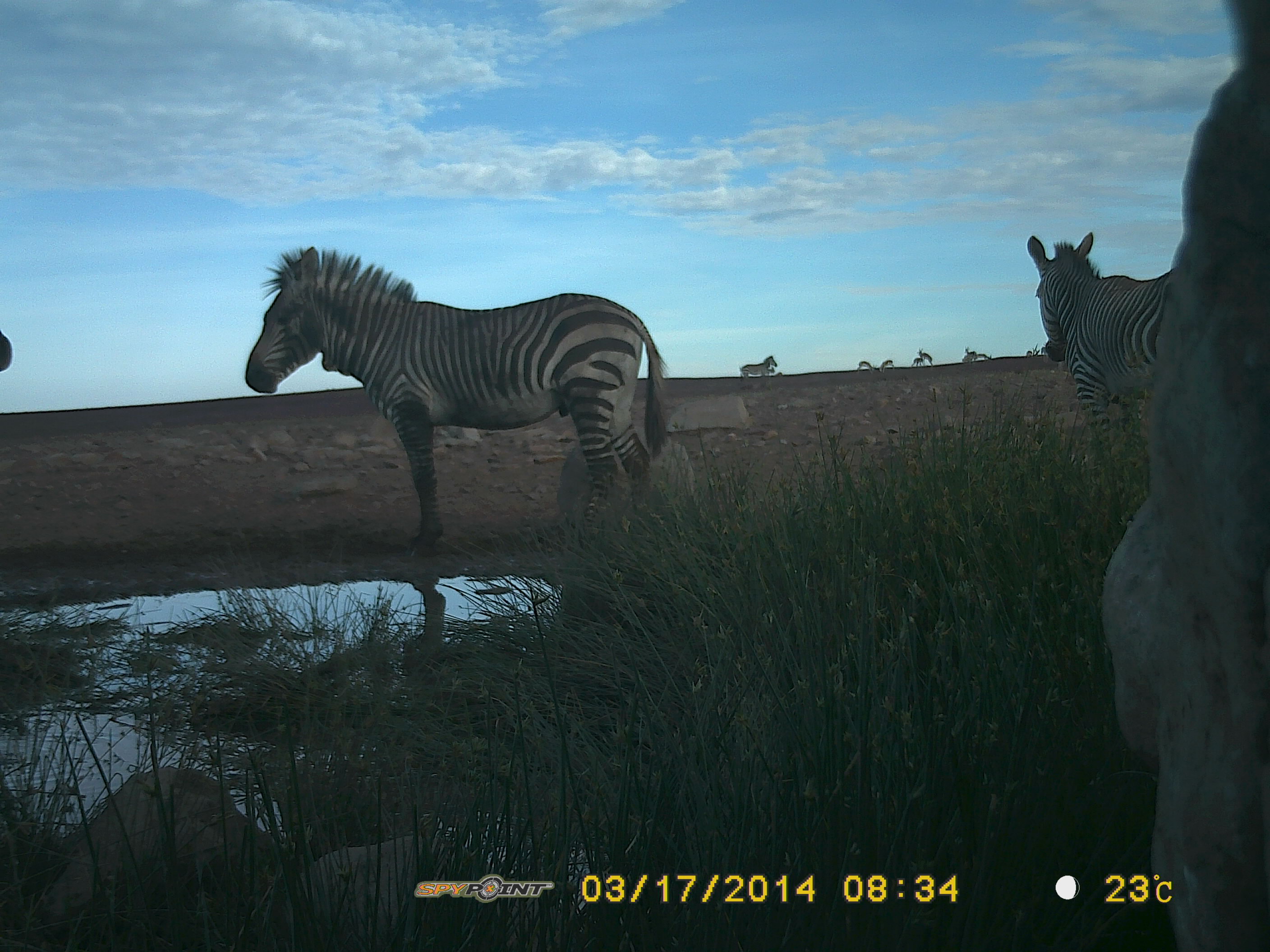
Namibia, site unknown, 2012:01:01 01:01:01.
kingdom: Animalia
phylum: Chordata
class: Mammalia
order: Perissodactyla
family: Equidae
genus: Equus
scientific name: Equus zebra hartmannae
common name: hartmann's mountain zebra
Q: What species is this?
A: Equus zebra hartmannae (hartmann's mountain zebra).